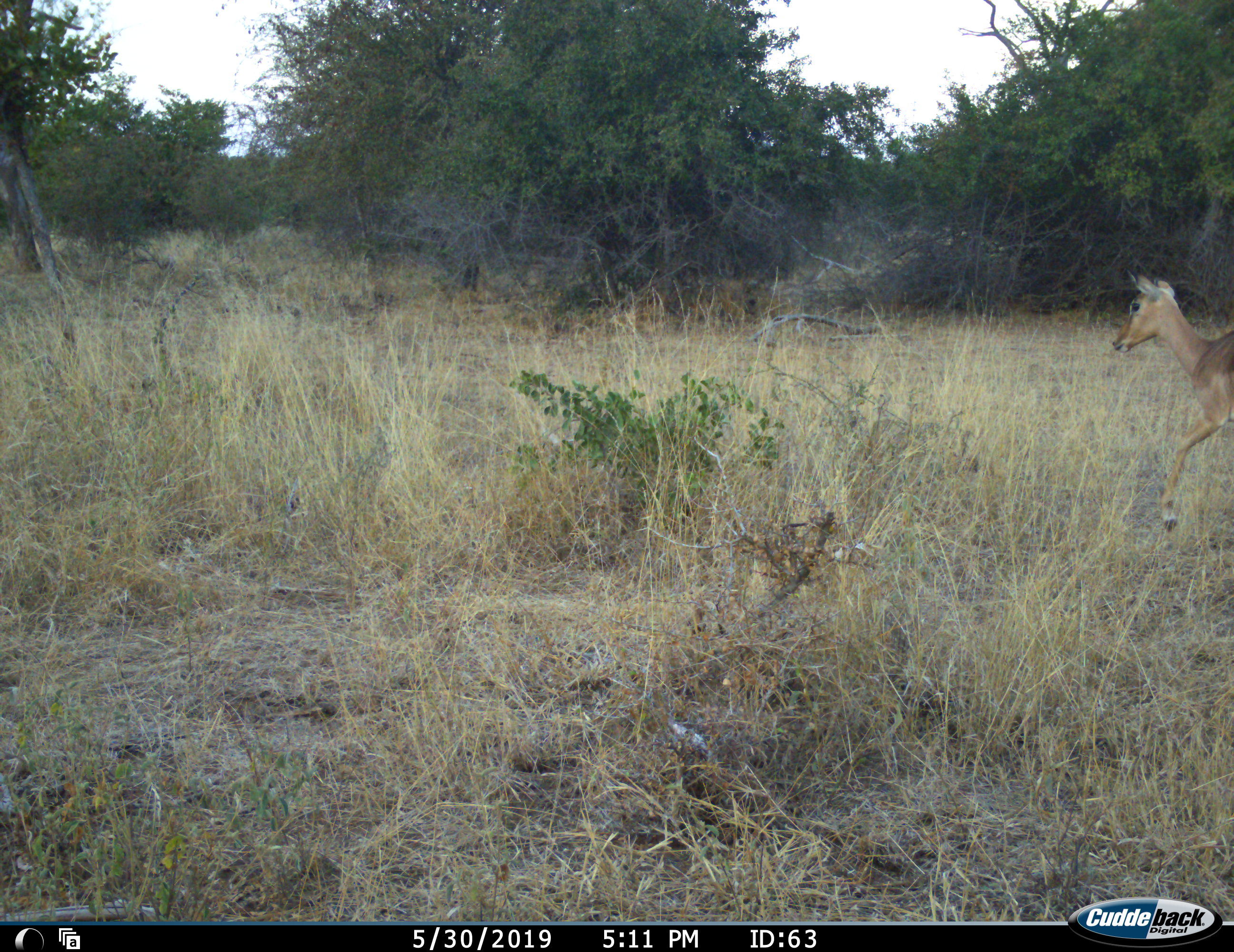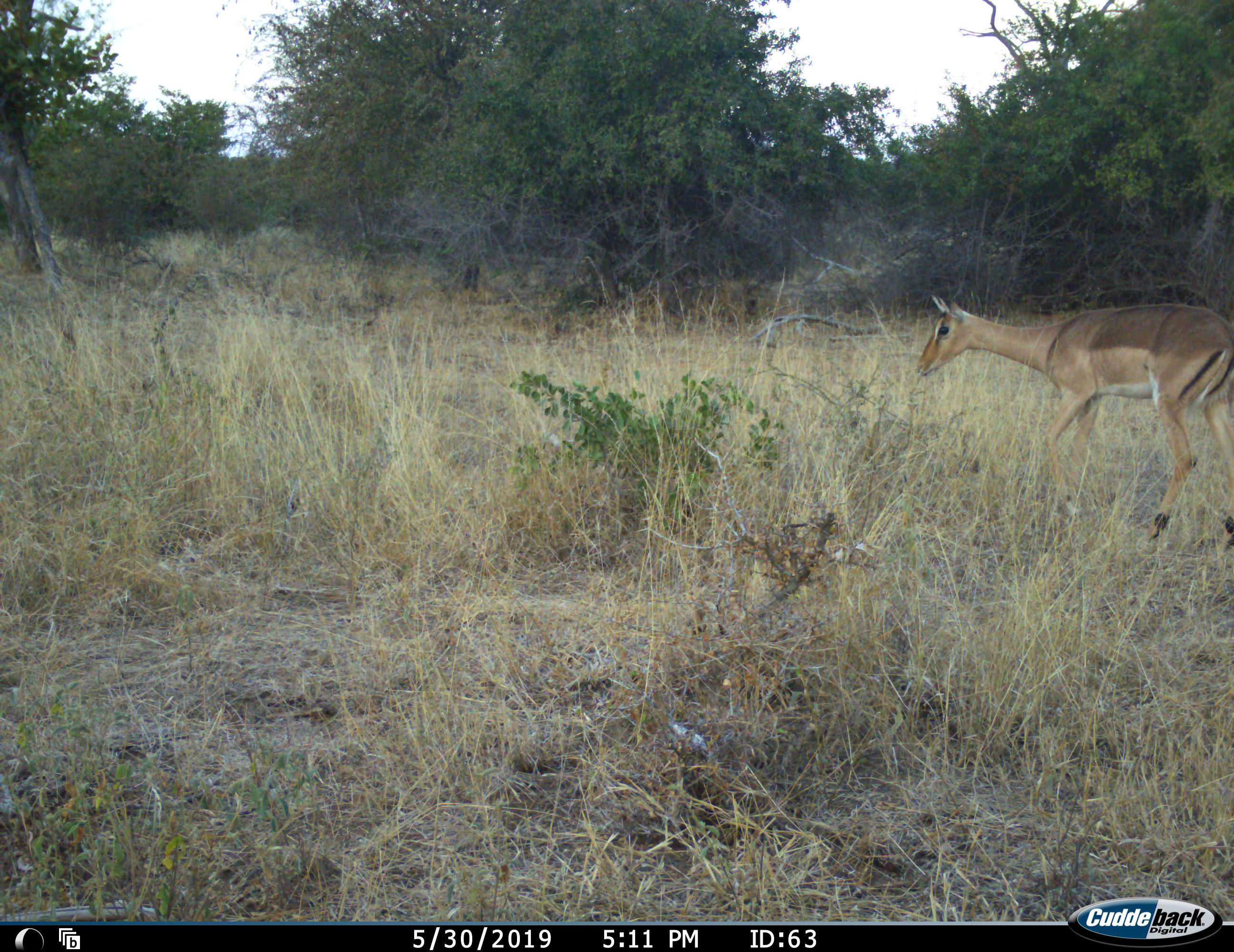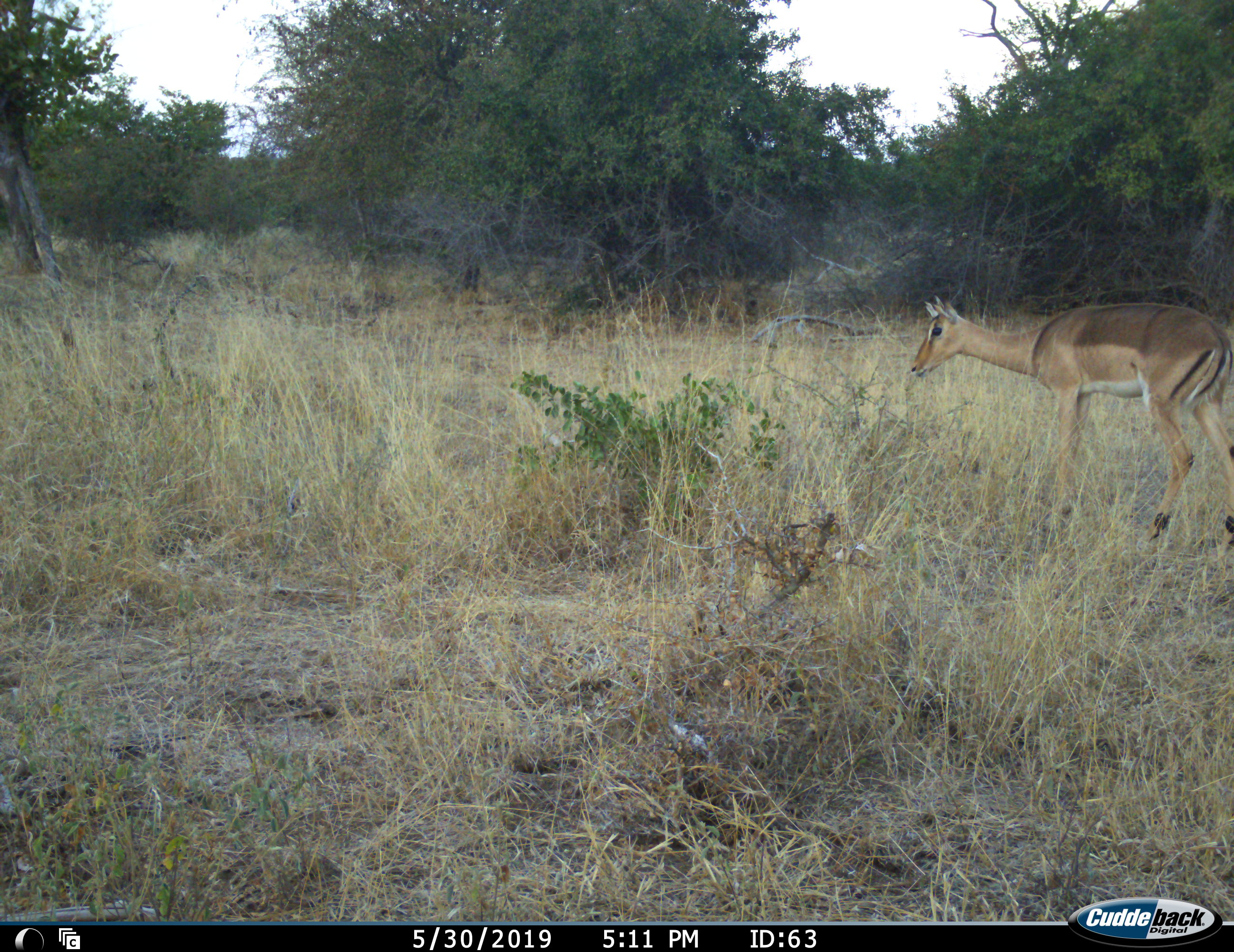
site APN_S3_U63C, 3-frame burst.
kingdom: Animalia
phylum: Chordata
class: Mammalia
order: Artiodactyla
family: Bovidae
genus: Aepyceros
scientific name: Aepyceros melampus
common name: impala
Impala (Aepyceros melampus), count 1. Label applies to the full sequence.